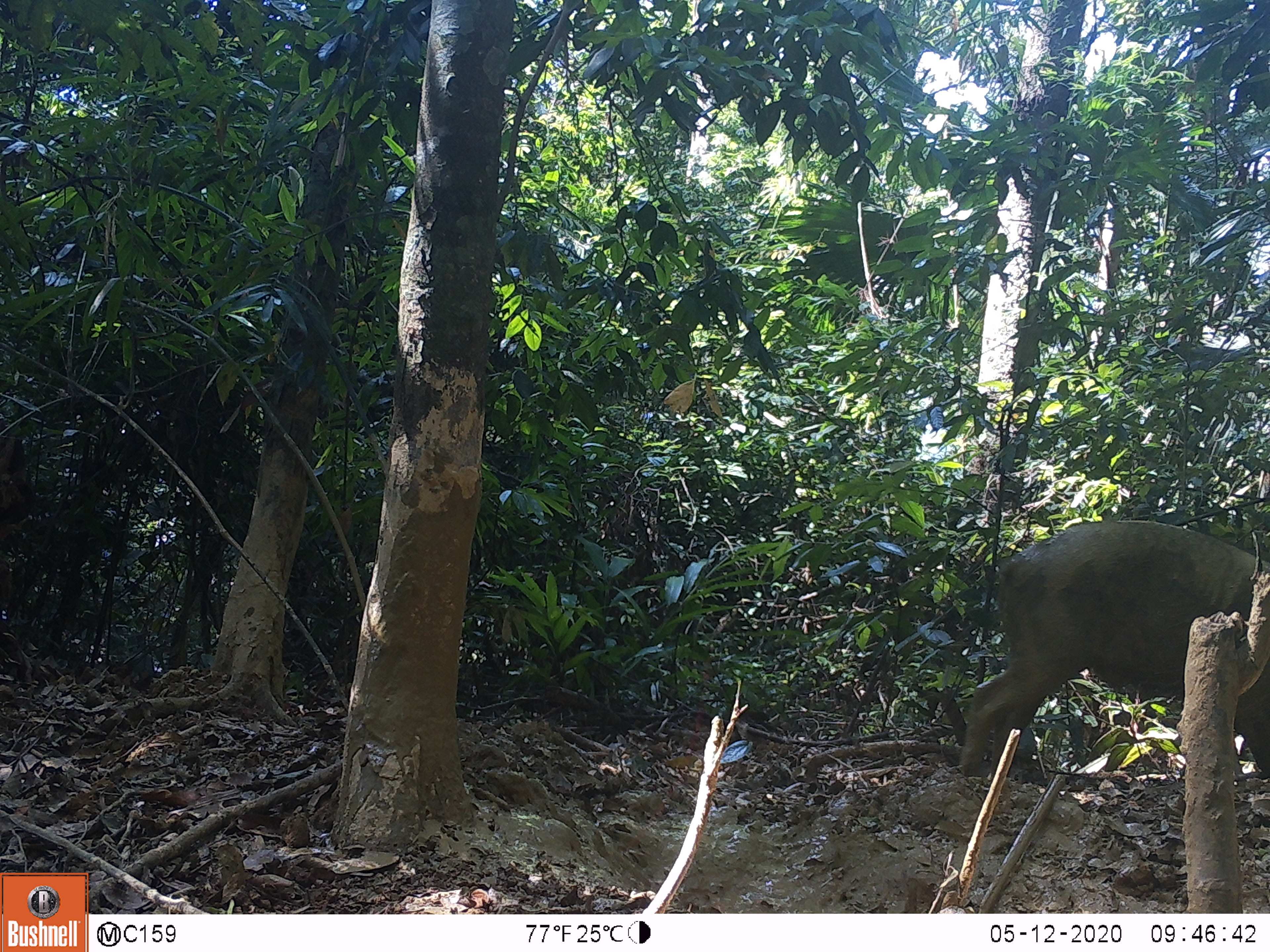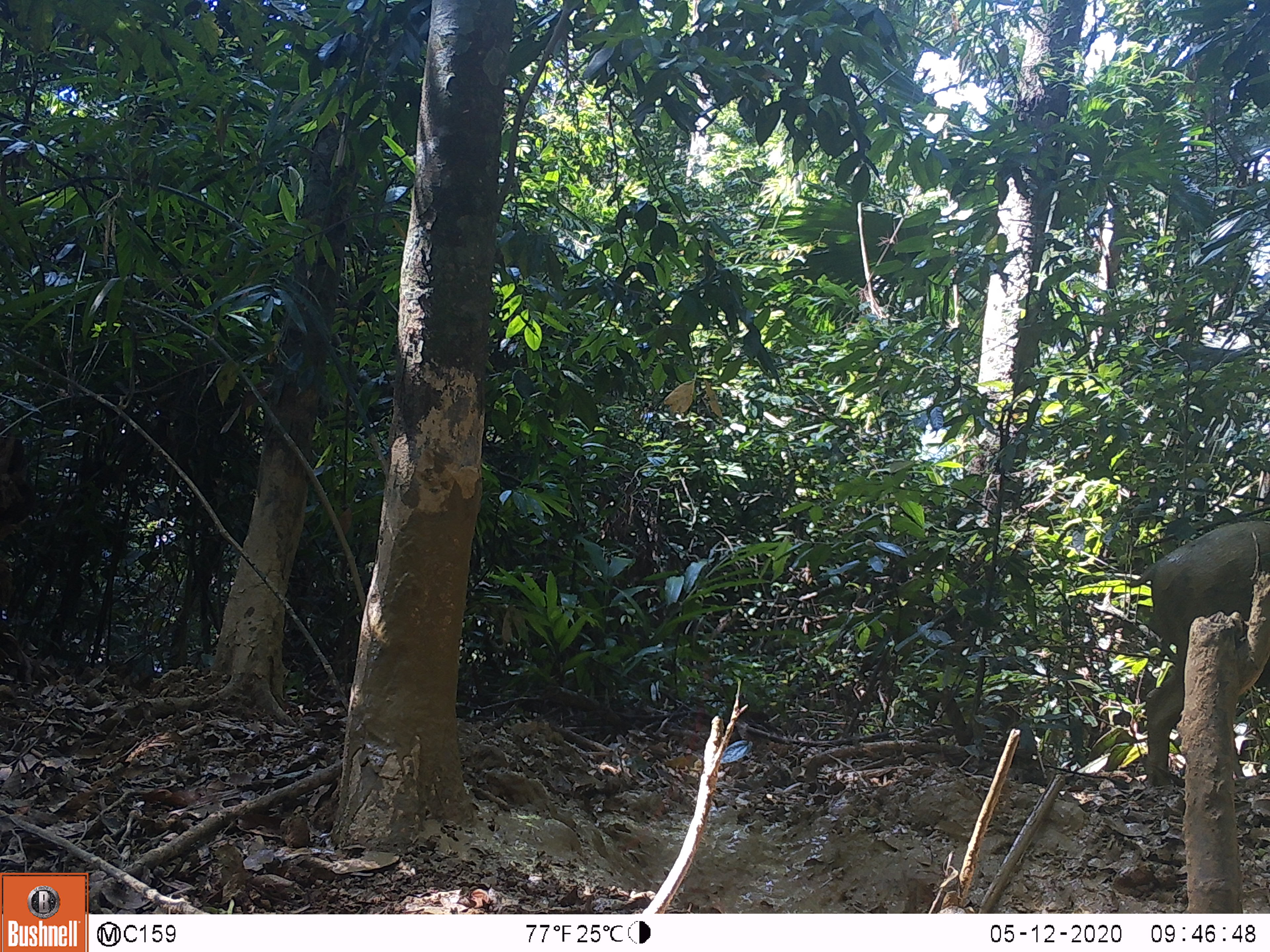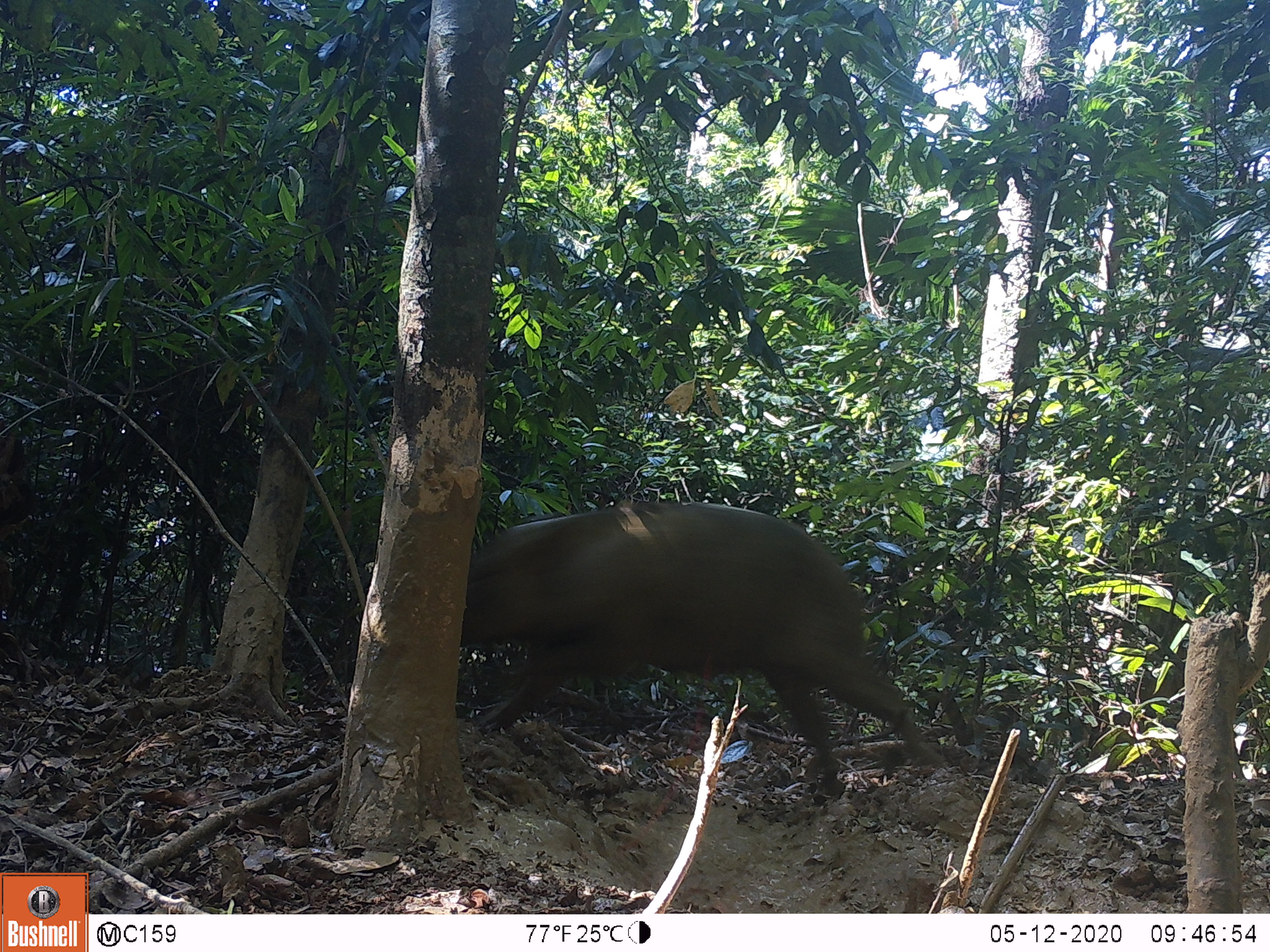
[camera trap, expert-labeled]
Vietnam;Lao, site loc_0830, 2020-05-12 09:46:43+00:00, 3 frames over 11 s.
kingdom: Animalia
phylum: Chordata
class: Mammalia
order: Artiodactyla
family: Suidae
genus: Sus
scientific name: Sus scrofa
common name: eurasian wild pig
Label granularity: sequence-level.